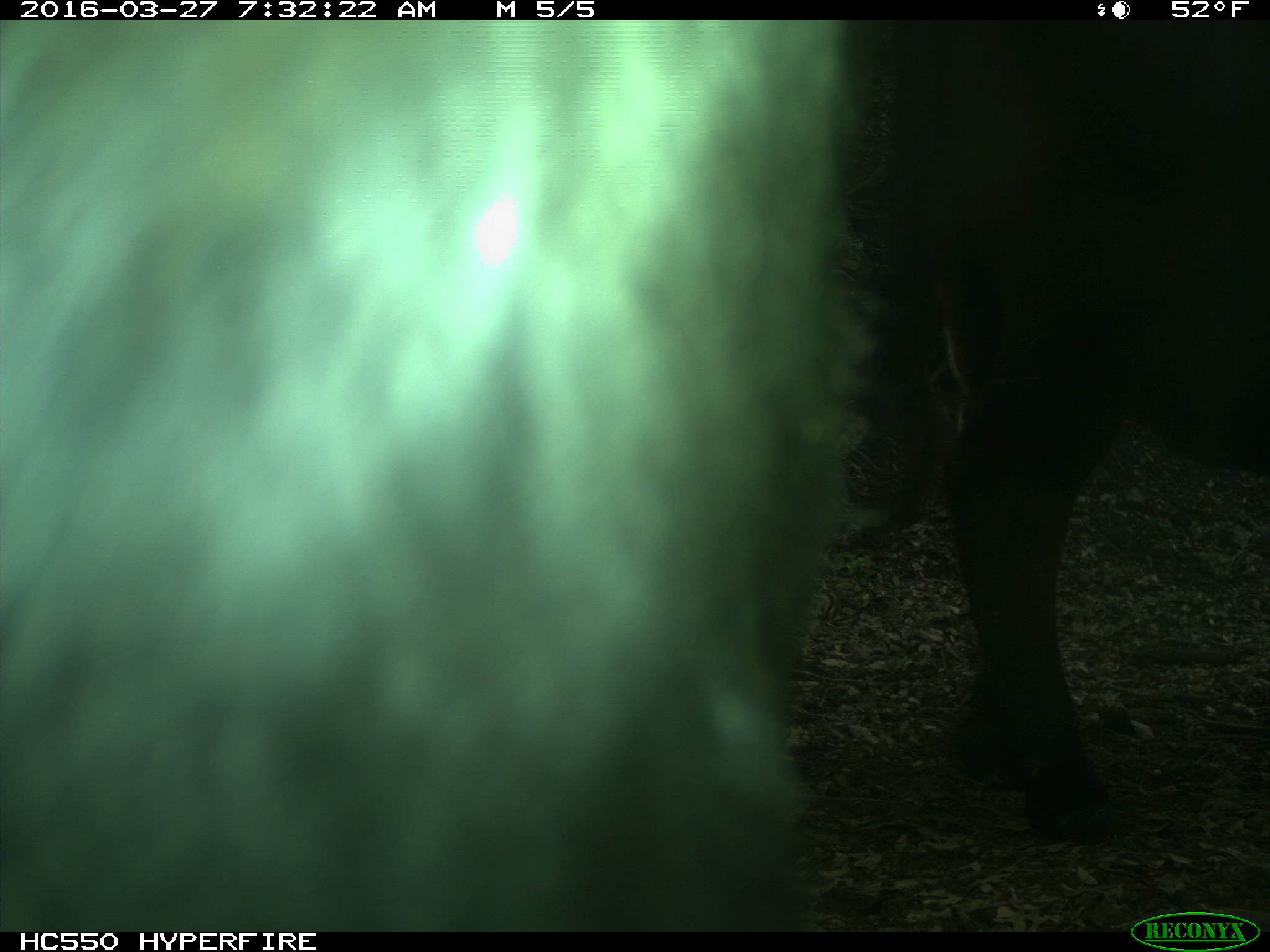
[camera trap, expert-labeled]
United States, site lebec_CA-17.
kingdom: Animalia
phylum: Chordata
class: Mammalia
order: Artiodactyla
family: Bovidae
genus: Bos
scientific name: Bos taurus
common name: domestic cow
Bos taurus (domestic cow).